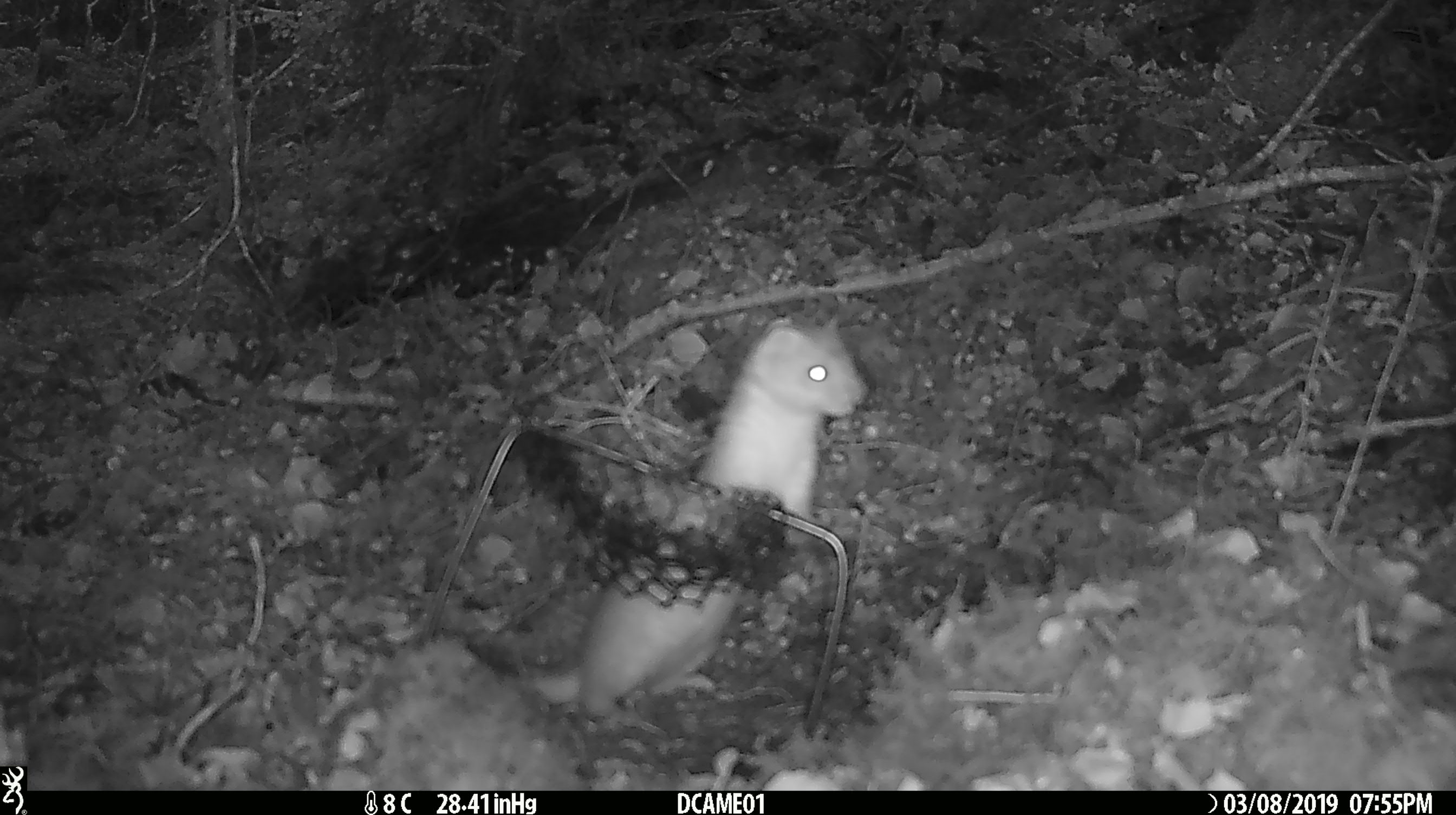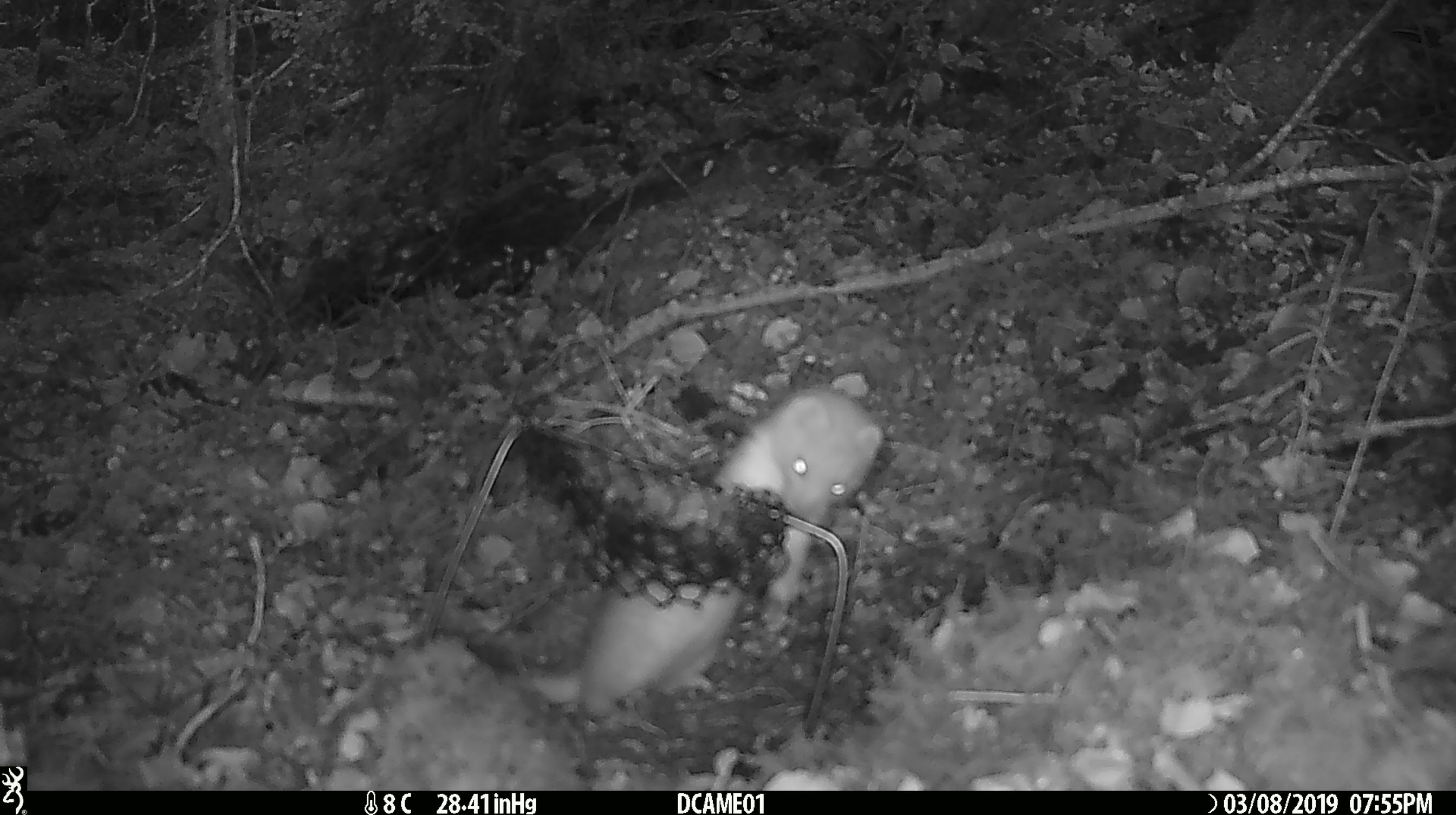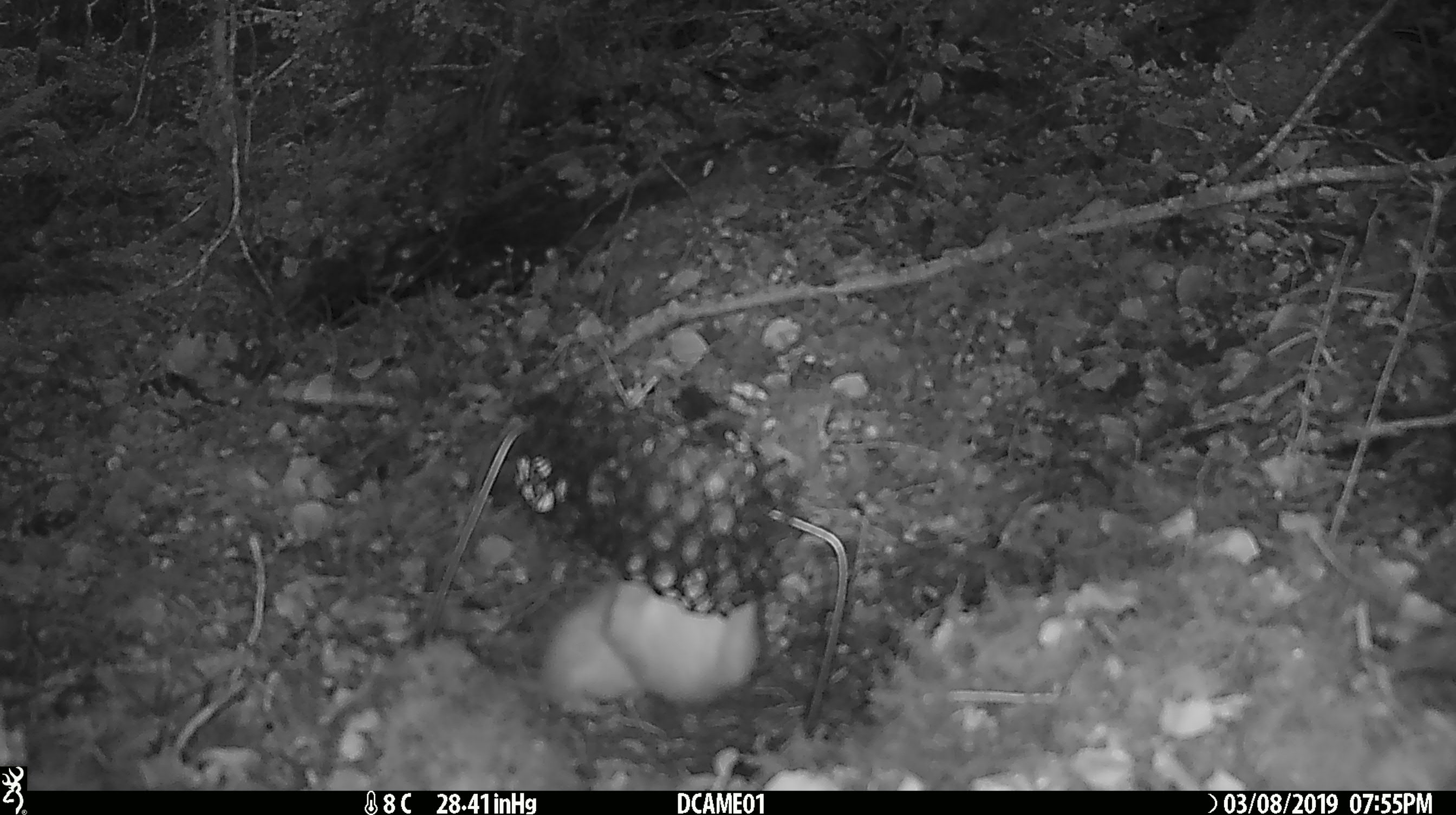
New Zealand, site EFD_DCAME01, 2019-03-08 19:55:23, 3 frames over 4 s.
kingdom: Animalia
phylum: Chordata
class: Mammalia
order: Carnivora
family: Mustelidae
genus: Mustela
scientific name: Mustela erminea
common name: stoat